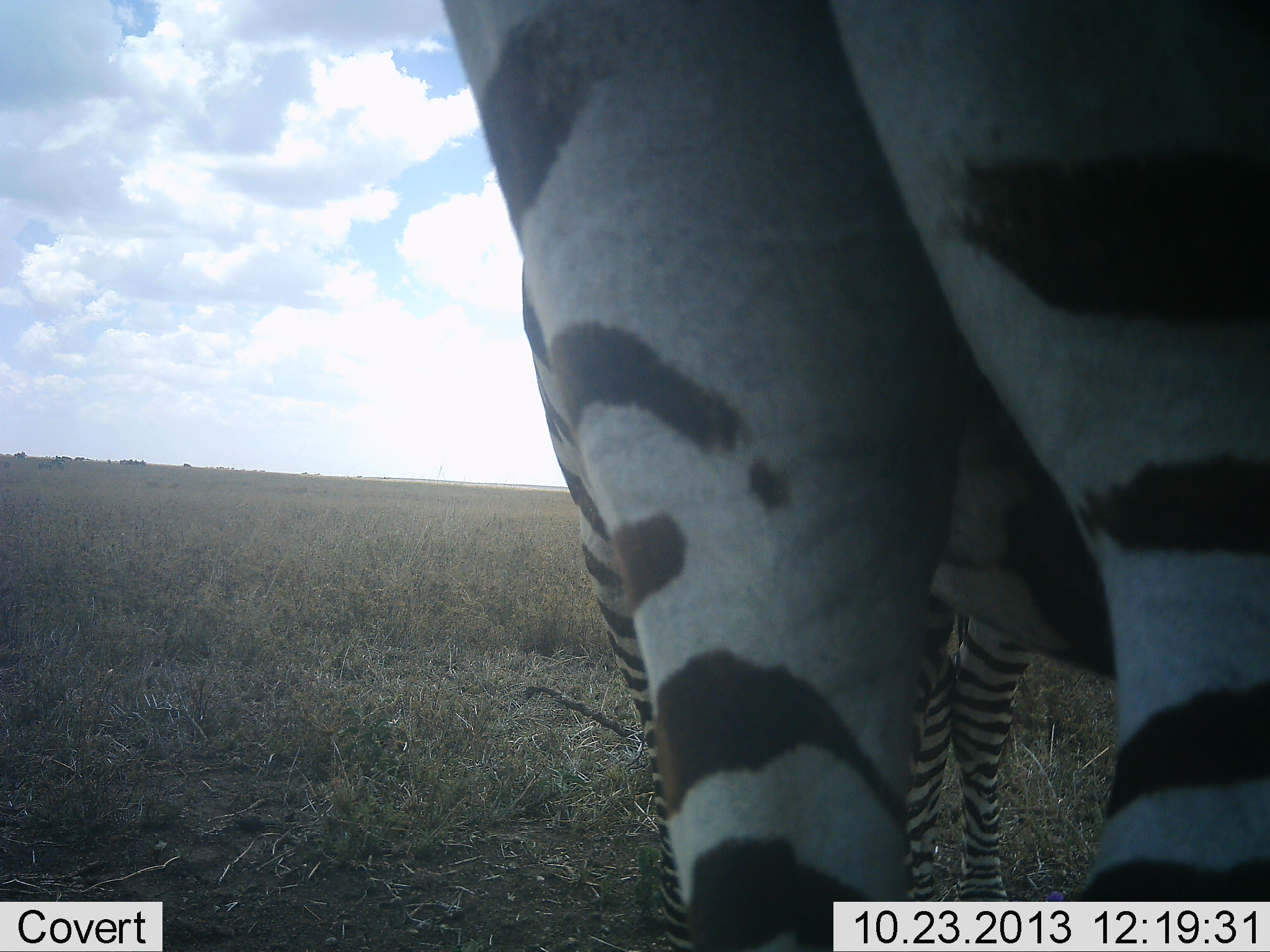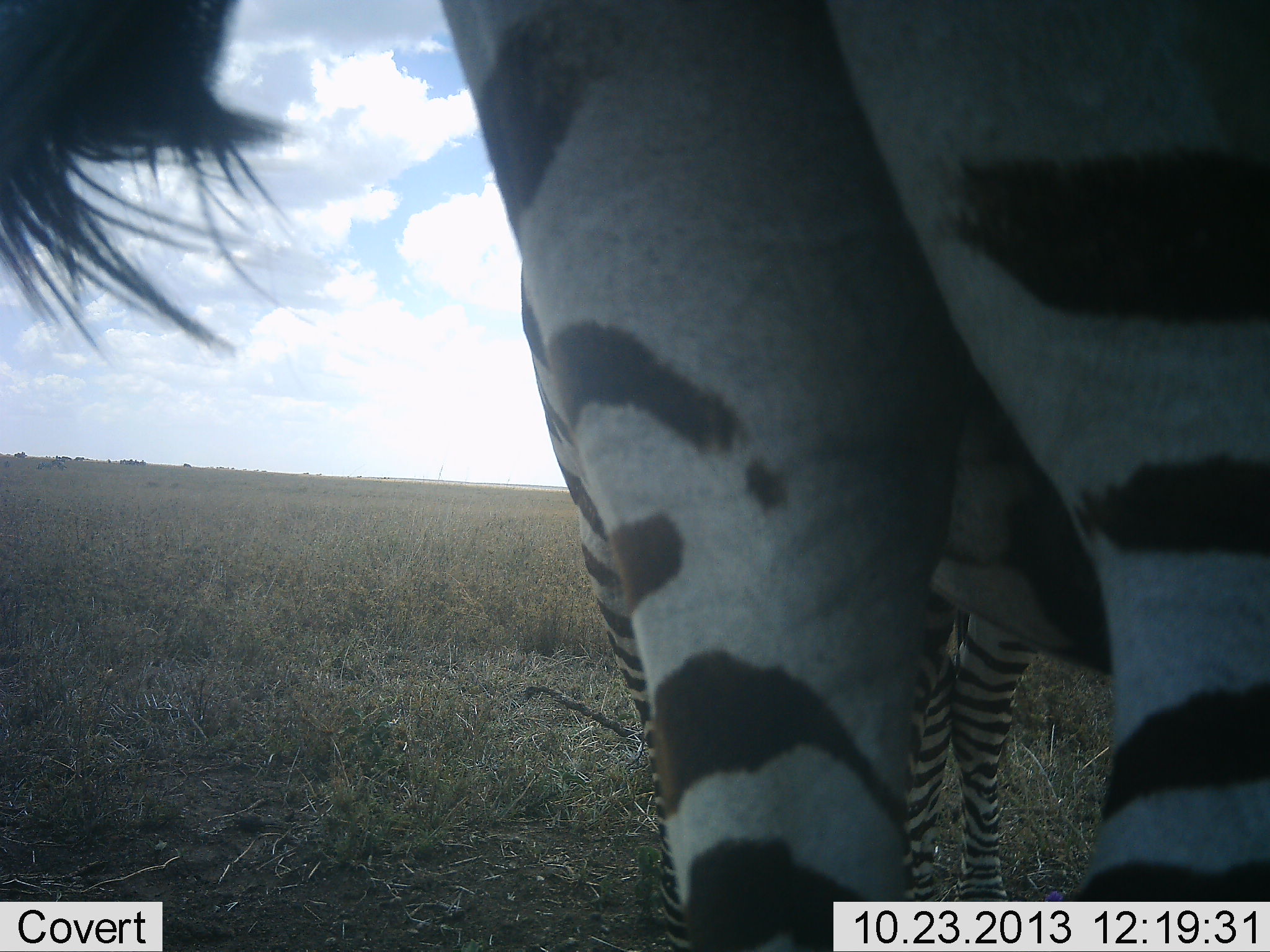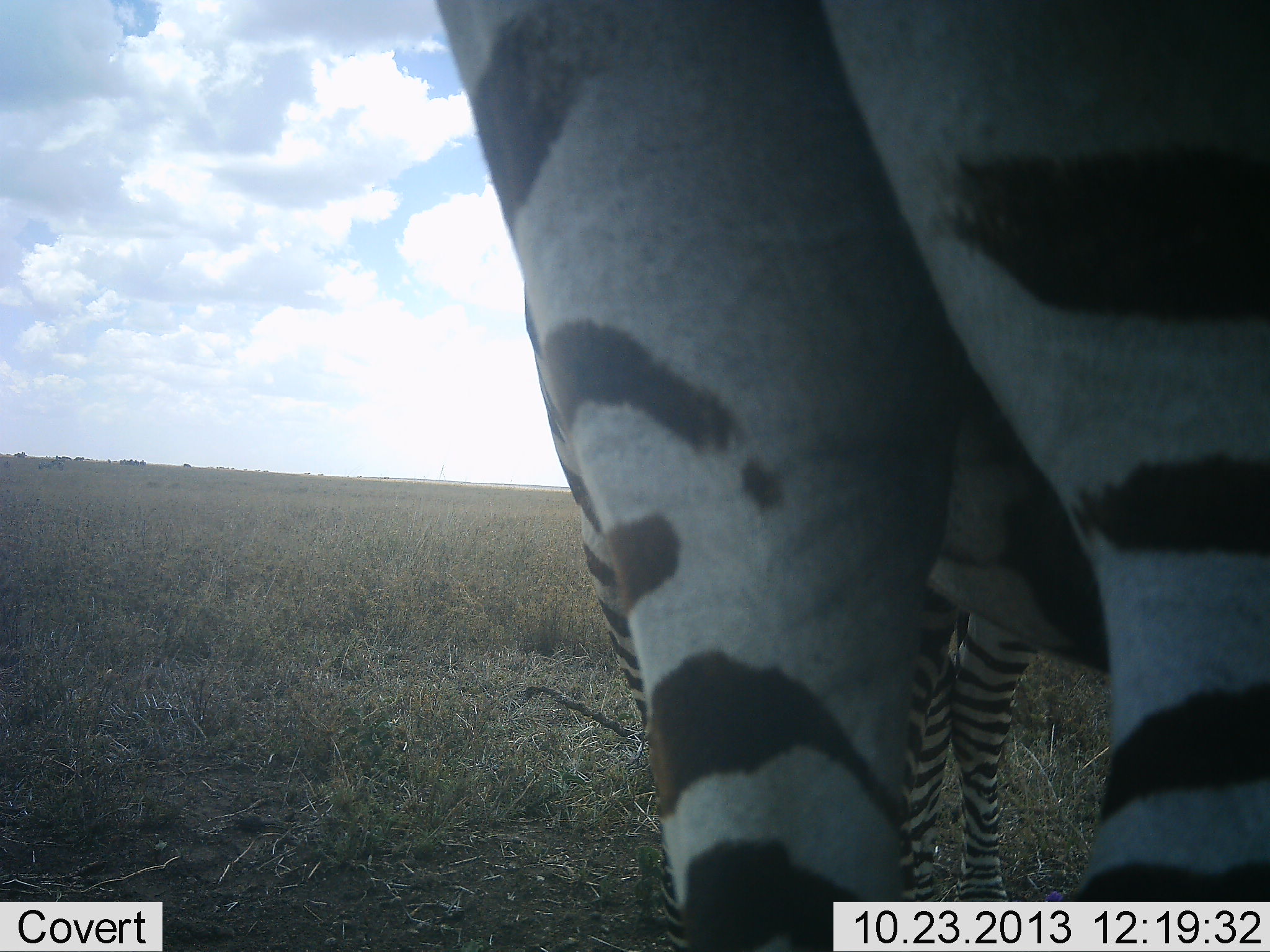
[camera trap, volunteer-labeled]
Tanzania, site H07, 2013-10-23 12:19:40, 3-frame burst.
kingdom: Animalia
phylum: Chordata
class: Mammalia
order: Perissodactyla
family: Equidae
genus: Equus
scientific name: Equus quagga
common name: plains zebra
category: zebra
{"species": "zebra (plains zebra) (Equus quagga)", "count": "2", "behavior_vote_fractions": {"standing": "100%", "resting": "0%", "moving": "0%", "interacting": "0%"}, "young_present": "6%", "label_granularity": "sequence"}